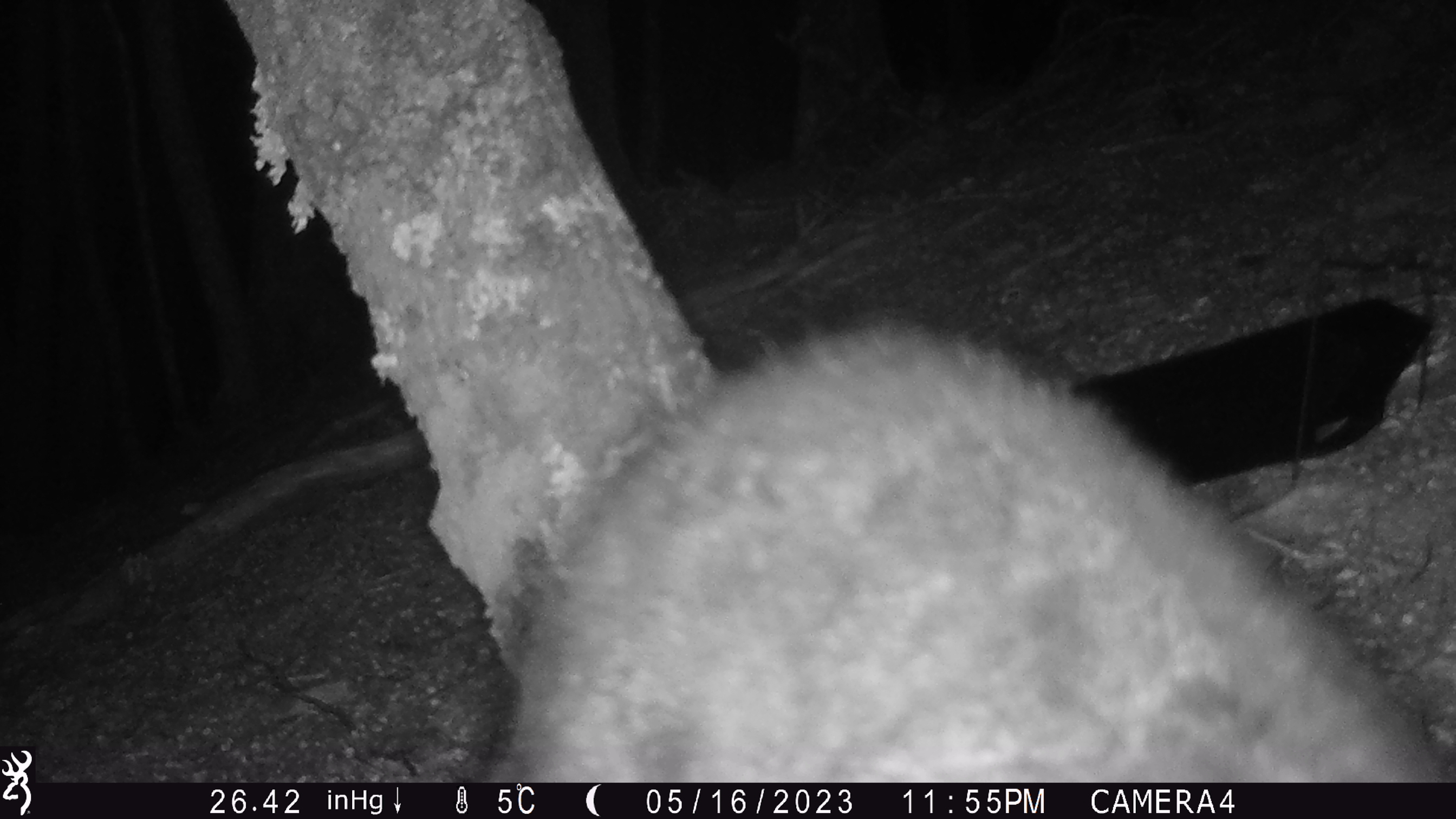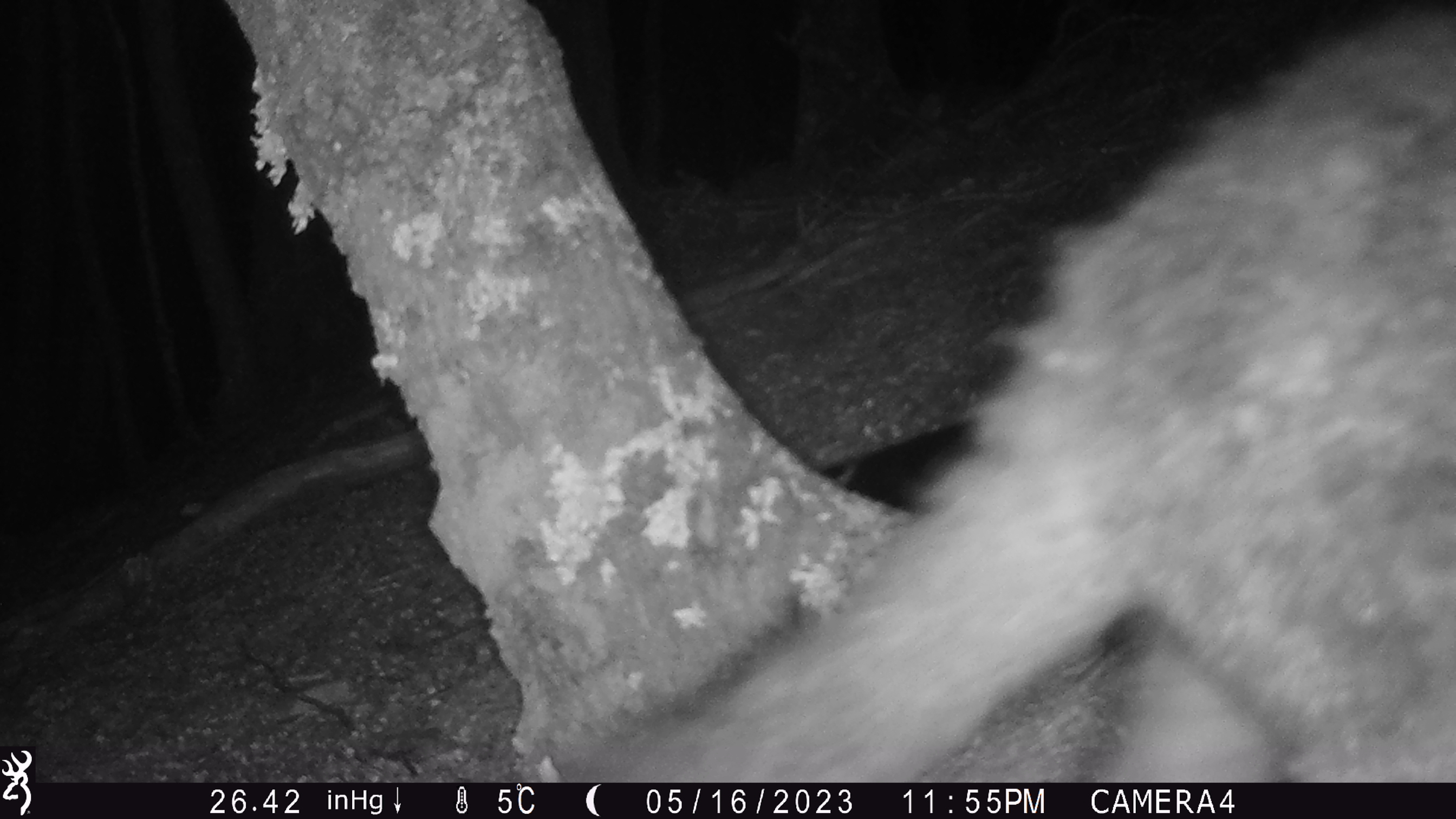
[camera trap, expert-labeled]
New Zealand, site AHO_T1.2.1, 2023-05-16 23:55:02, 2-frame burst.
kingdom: Animalia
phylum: Chordata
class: Mammalia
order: Carnivora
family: Mustelidae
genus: Mustela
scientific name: Mustela erminea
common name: stoat